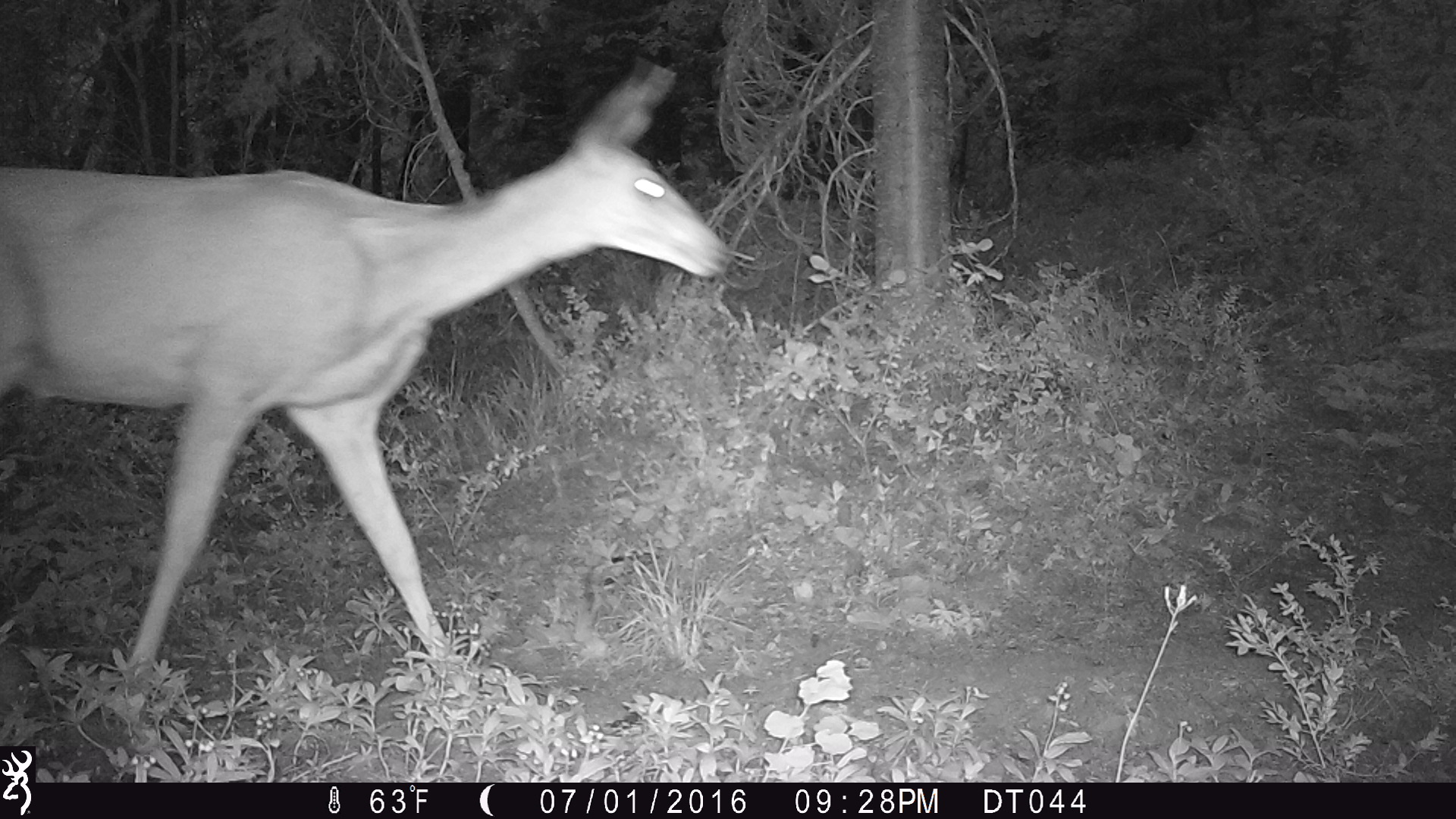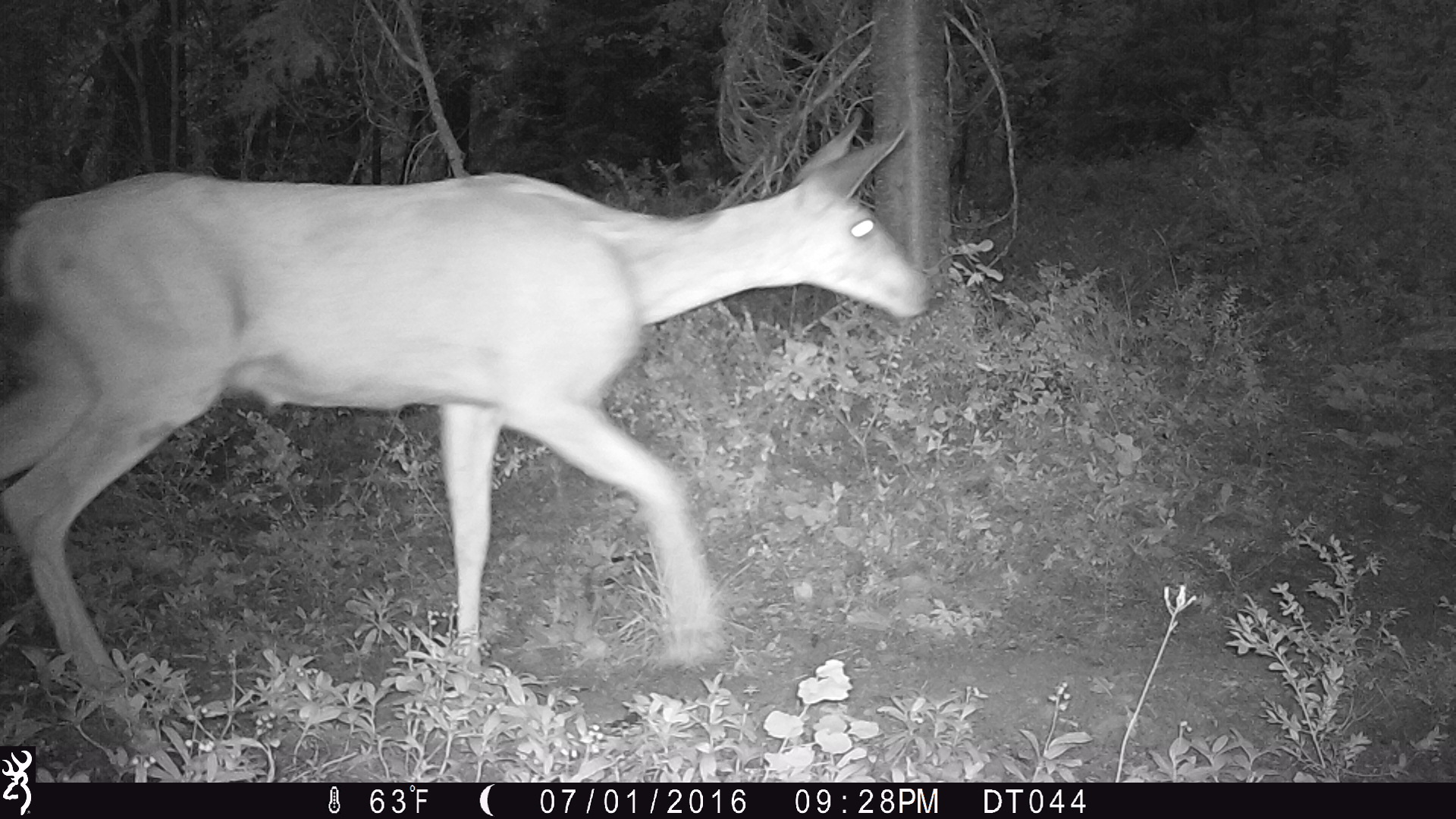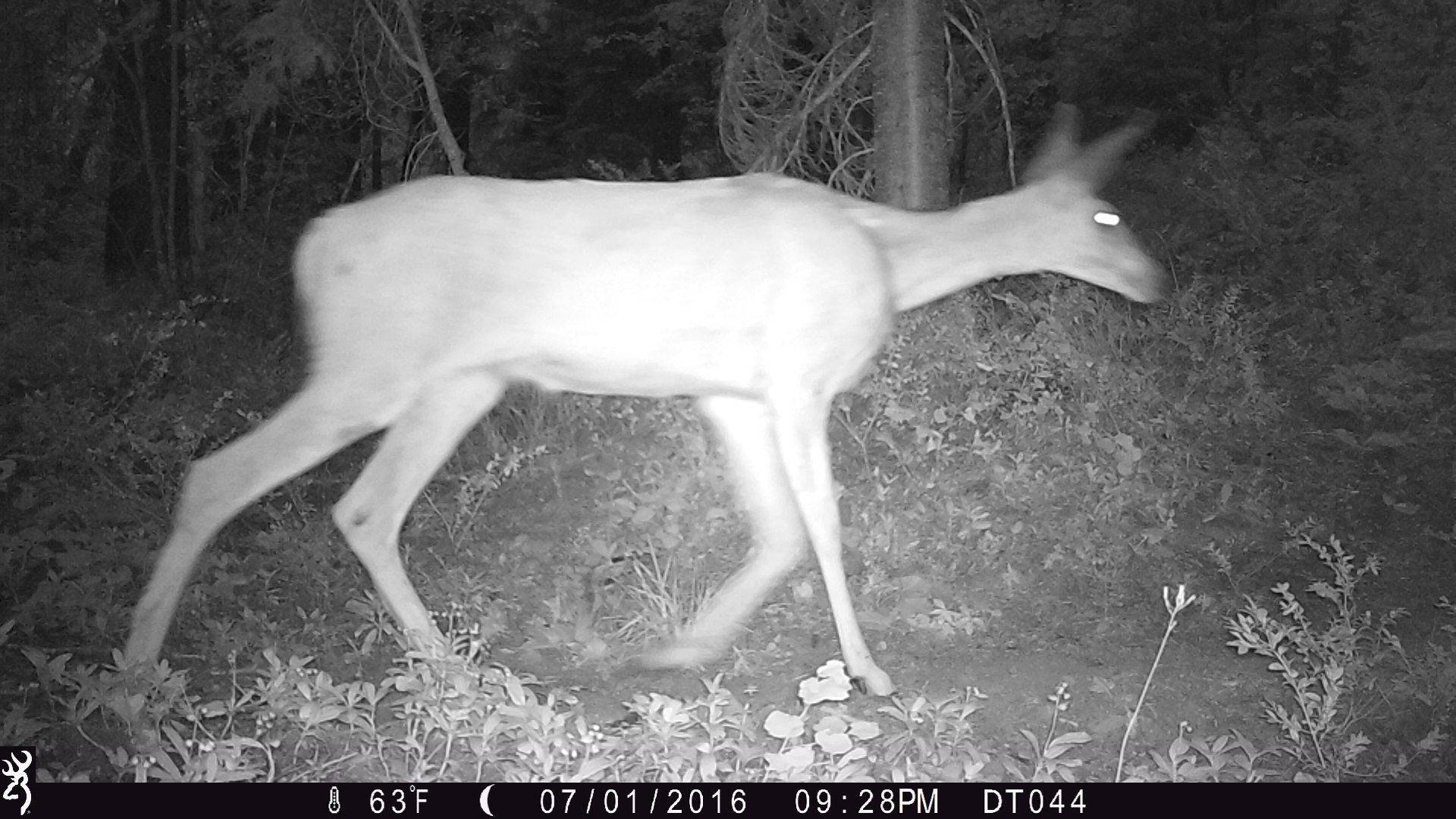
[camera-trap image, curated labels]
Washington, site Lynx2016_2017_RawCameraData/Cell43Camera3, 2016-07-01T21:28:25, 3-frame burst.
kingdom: Animalia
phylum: Chordata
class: Mammalia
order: Artiodactyla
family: Cervidae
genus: Odocoileus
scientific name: Odocoileus hemionus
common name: mule deer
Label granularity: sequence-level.